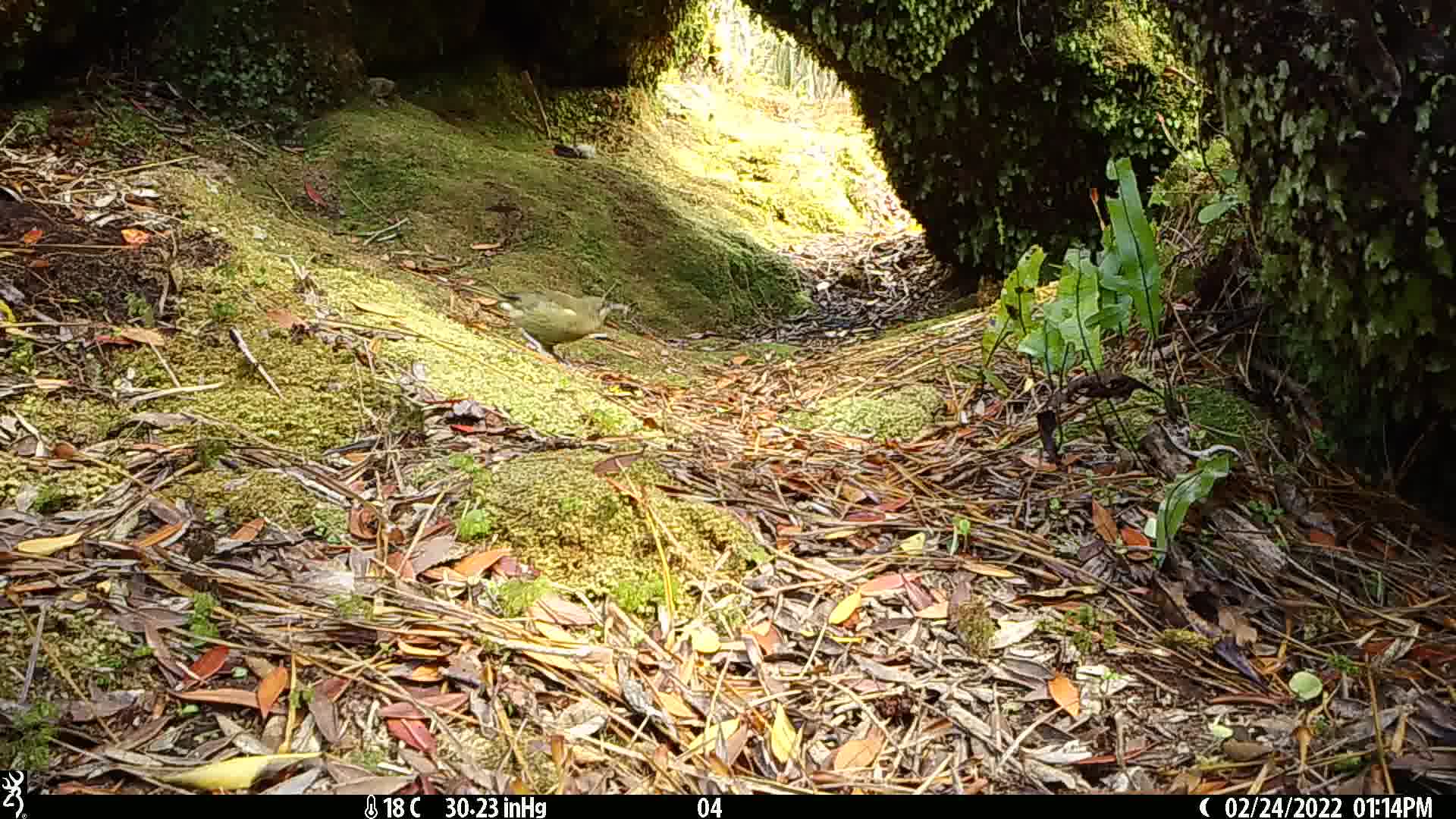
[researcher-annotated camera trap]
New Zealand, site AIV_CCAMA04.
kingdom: Animalia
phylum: Chordata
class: Aves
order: Passeriformes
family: Meliphagidae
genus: Anthornis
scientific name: Anthornis melanura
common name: new zealand bellbird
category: bellbird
Bellbird (new zealand bellbird) (Anthornis melanura).